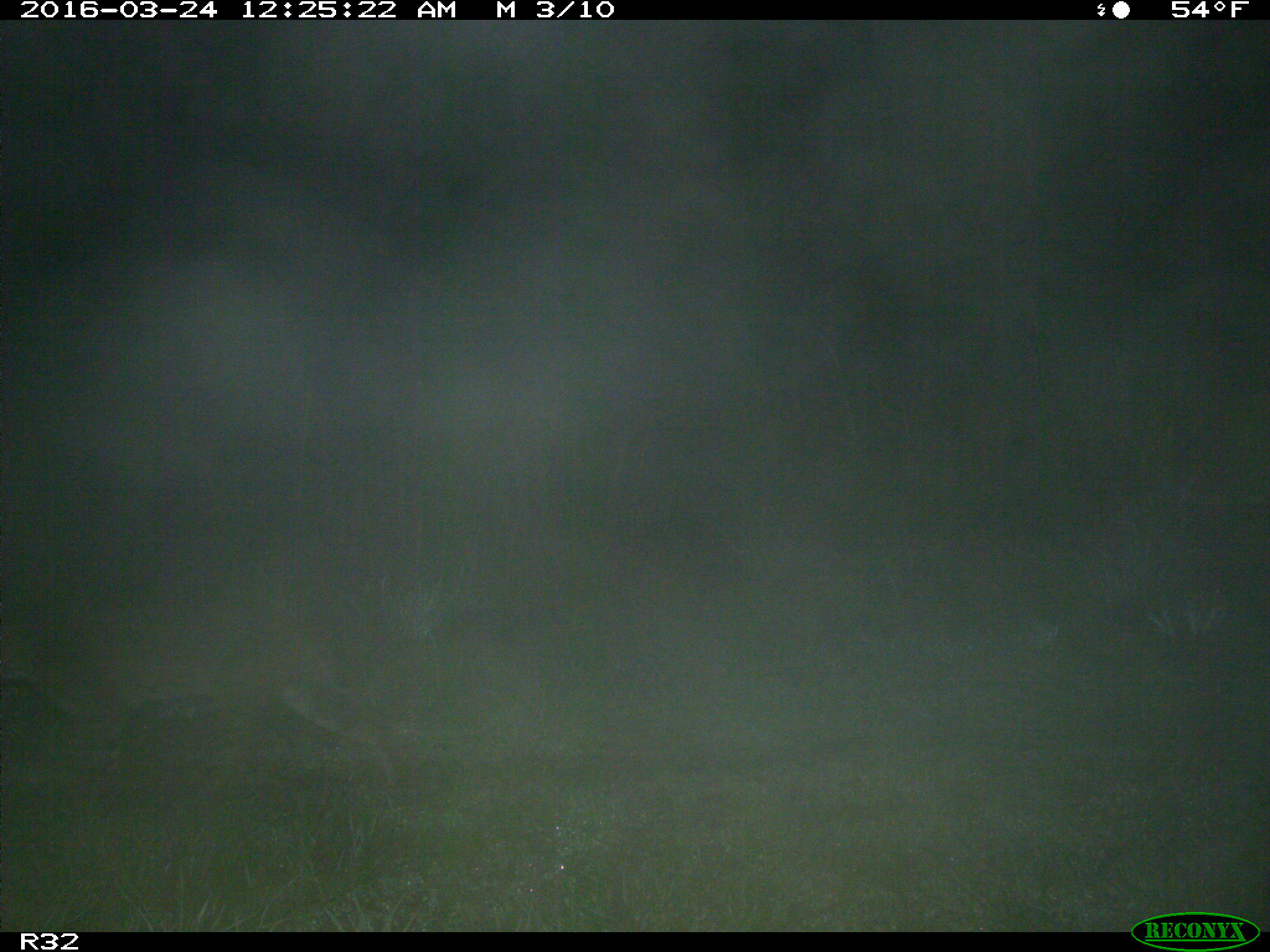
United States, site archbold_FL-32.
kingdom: Animalia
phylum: Chordata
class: Mammalia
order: Carnivora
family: Felidae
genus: Lynx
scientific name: Lynx rufus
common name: bobcat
Lynx rufus (bobcat).